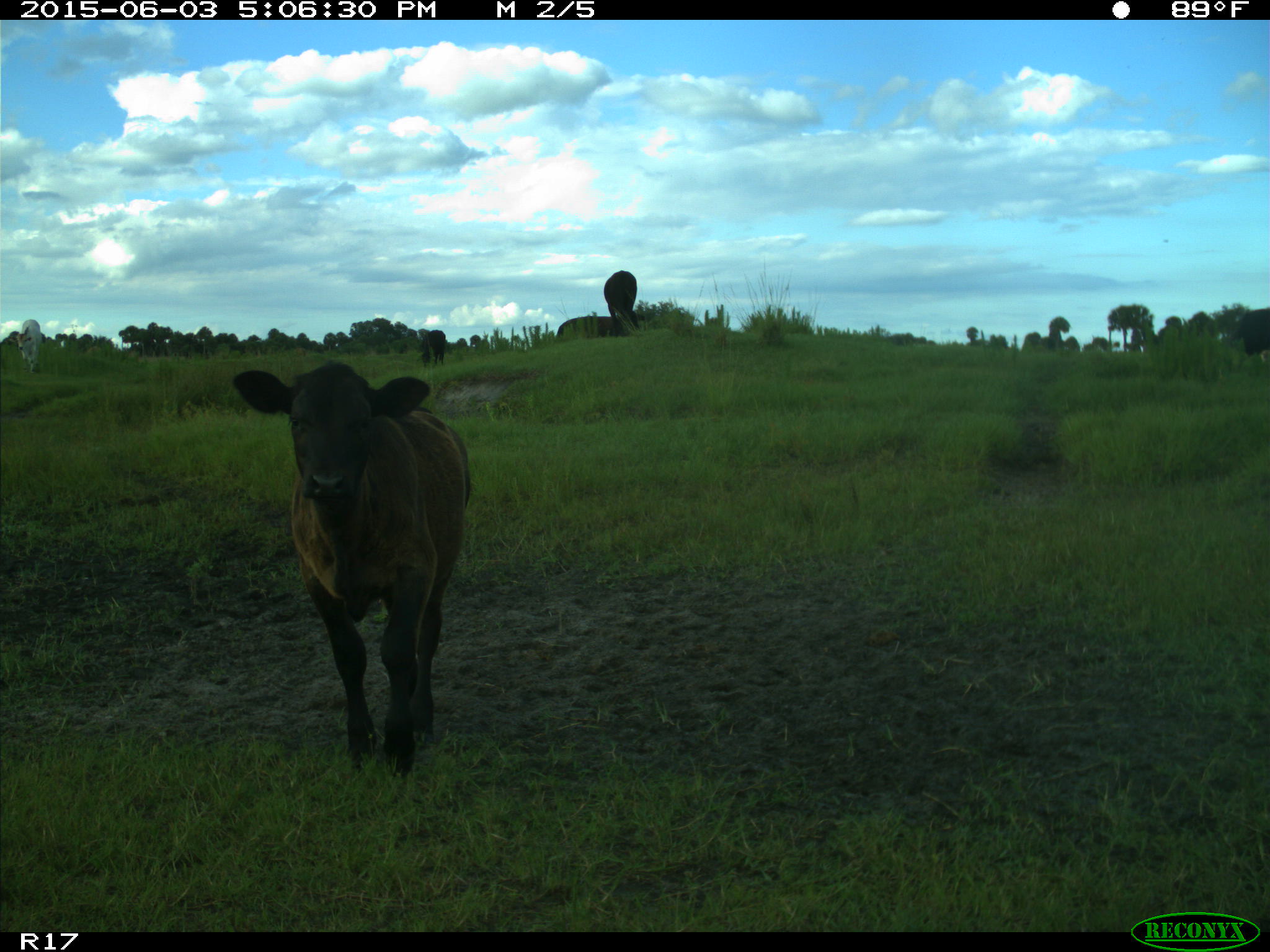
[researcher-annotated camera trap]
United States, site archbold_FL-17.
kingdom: Animalia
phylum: Chordata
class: Mammalia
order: Artiodactyla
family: Bovidae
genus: Bos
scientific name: Bos taurus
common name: domestic cow